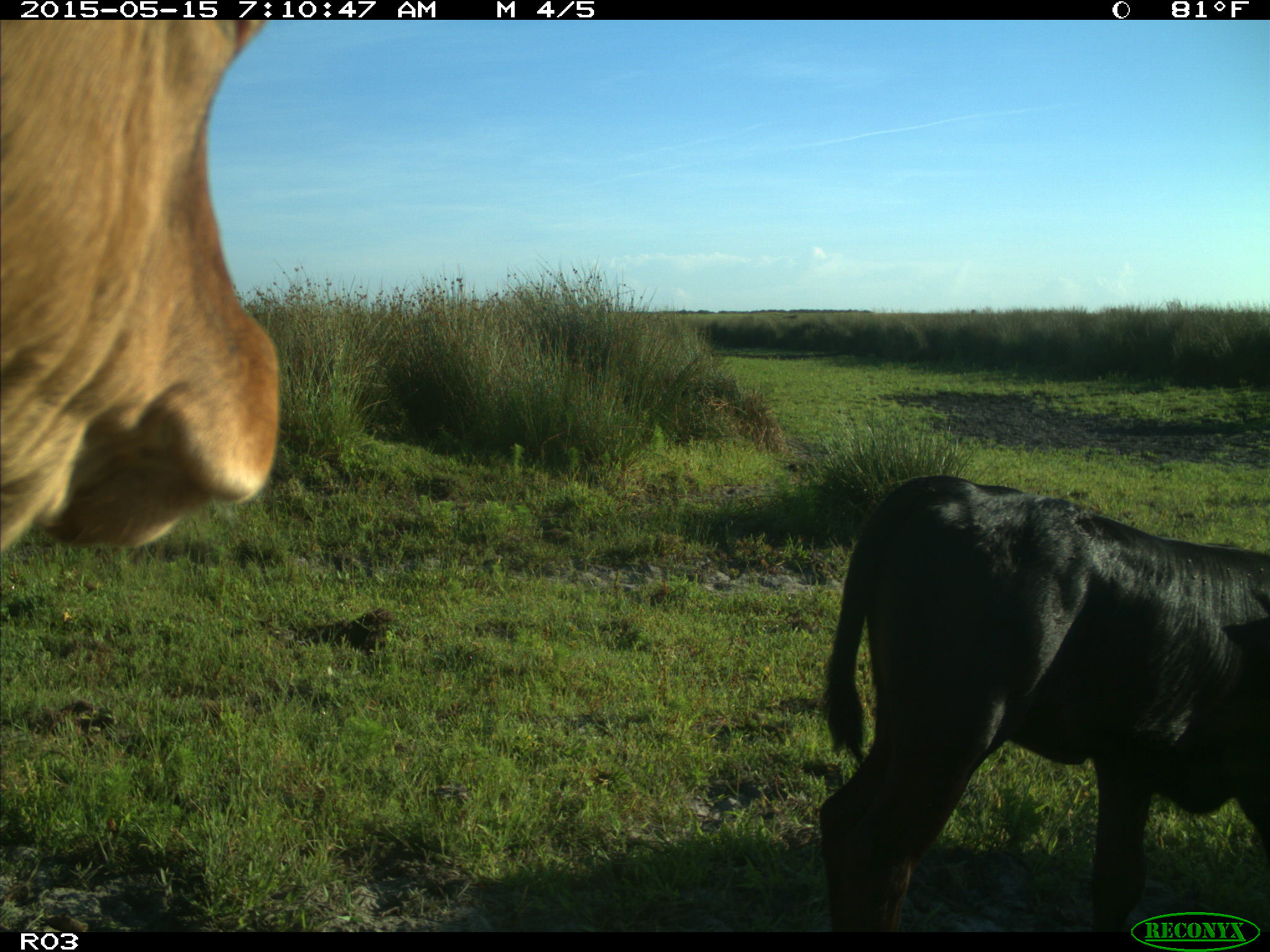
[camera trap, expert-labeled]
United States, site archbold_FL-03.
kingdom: Animalia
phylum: Chordata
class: Mammalia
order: Artiodactyla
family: Bovidae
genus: Bos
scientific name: Bos taurus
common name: domestic cow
Bos taurus (domestic cow).